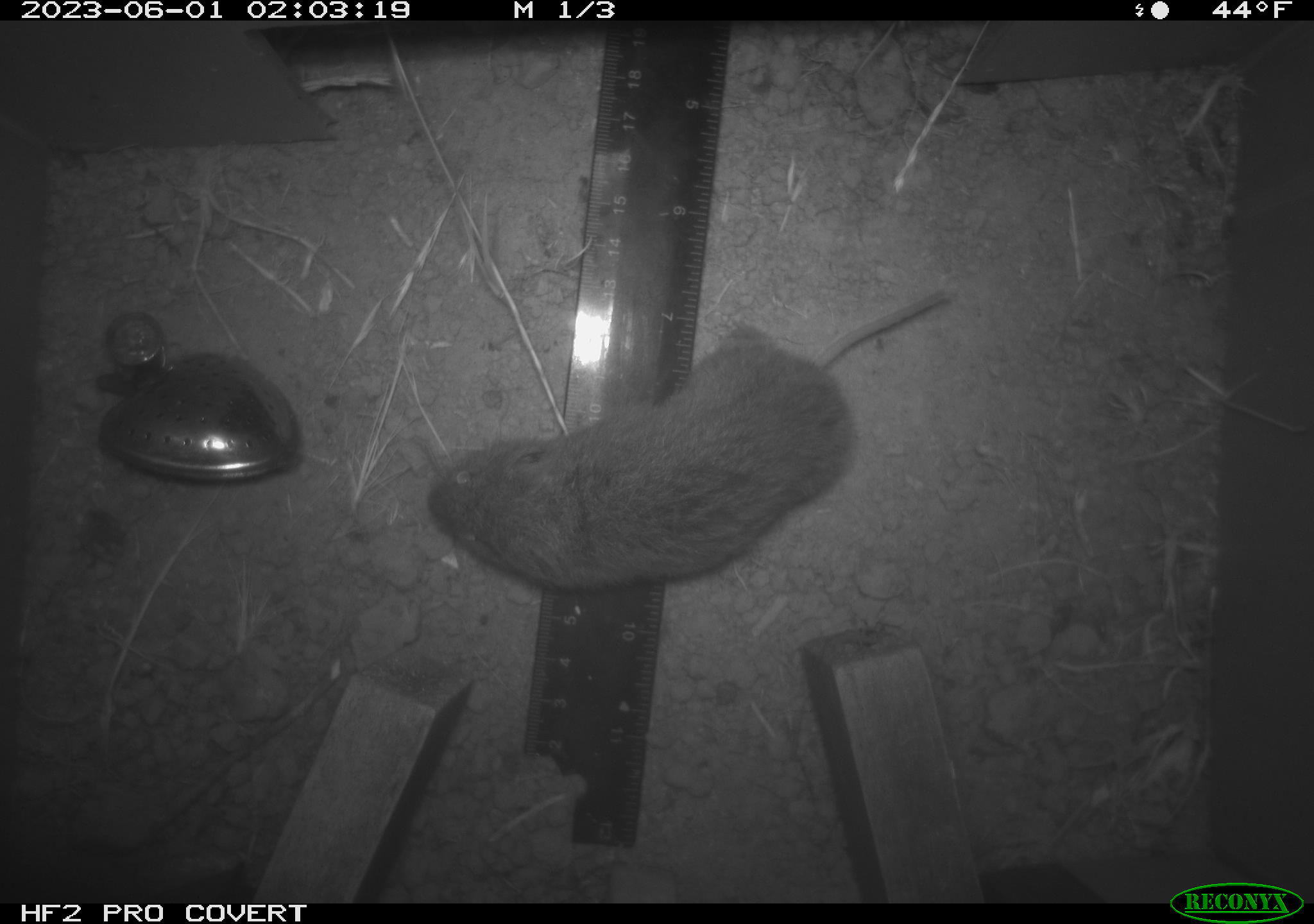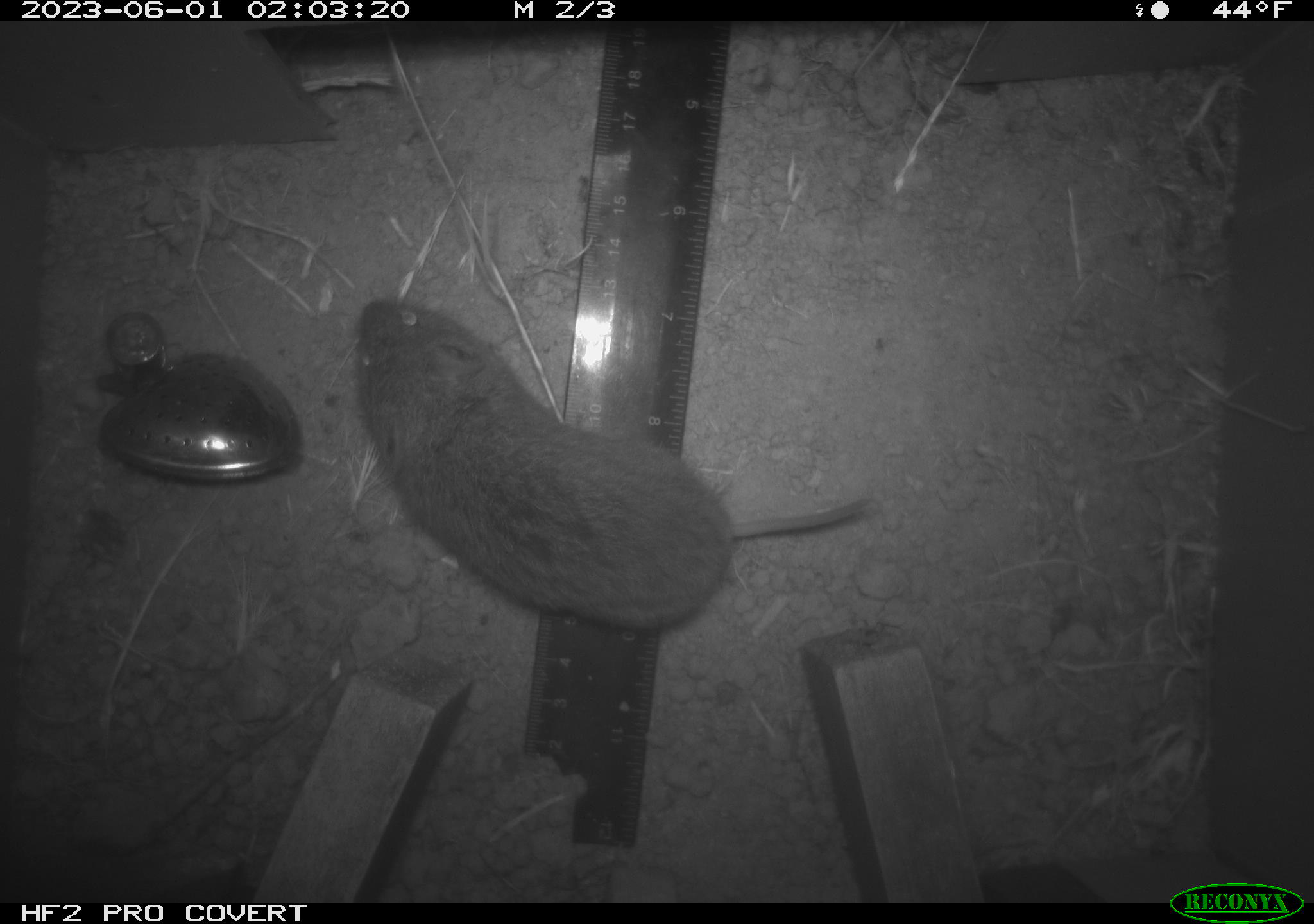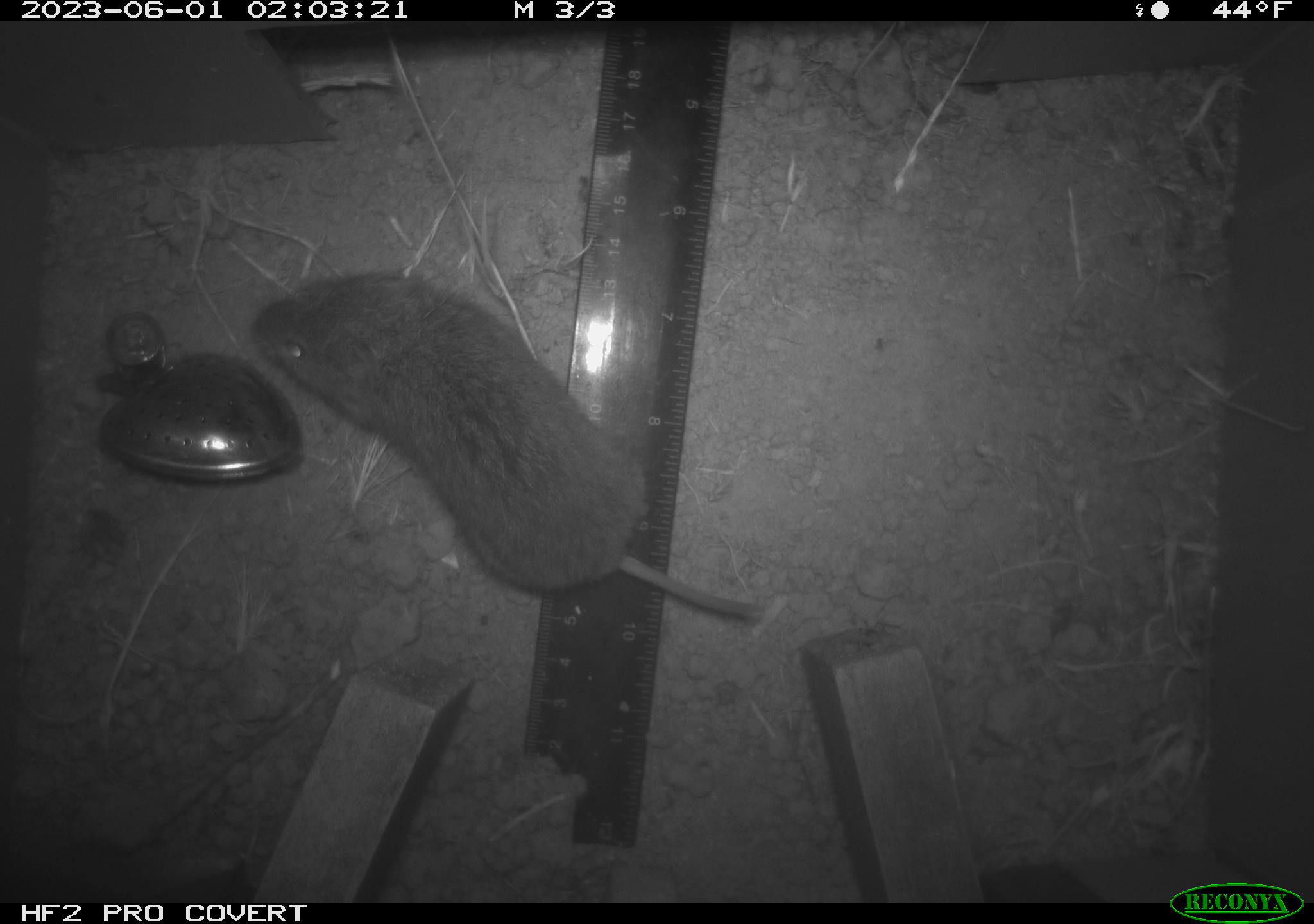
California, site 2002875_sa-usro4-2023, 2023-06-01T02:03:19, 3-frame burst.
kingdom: Animalia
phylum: Chordata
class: Mammalia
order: Rodentia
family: Cricetidae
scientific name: Arvicolinae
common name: voles, lemmings, and muskrats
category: arvicolinae subfamily